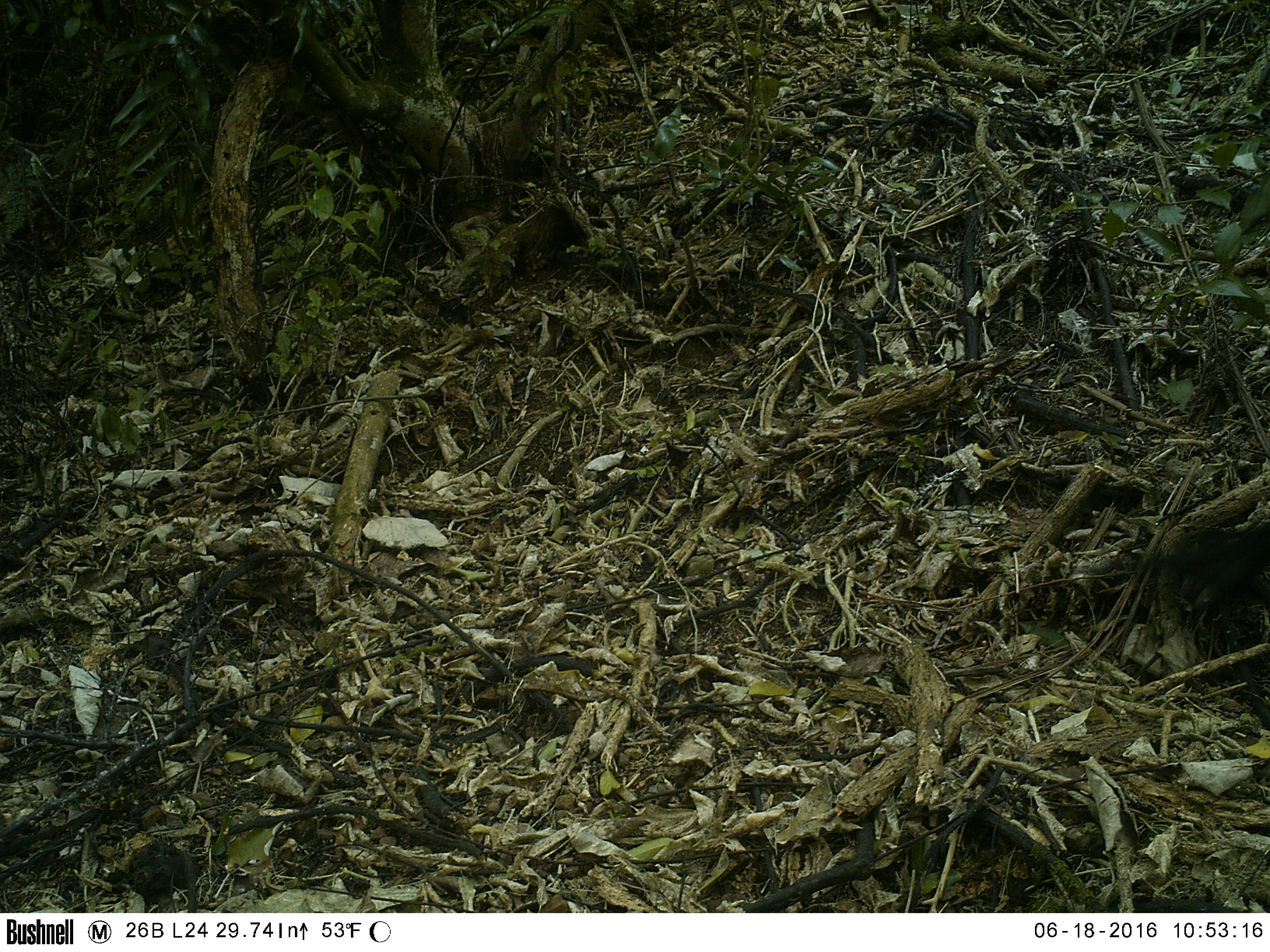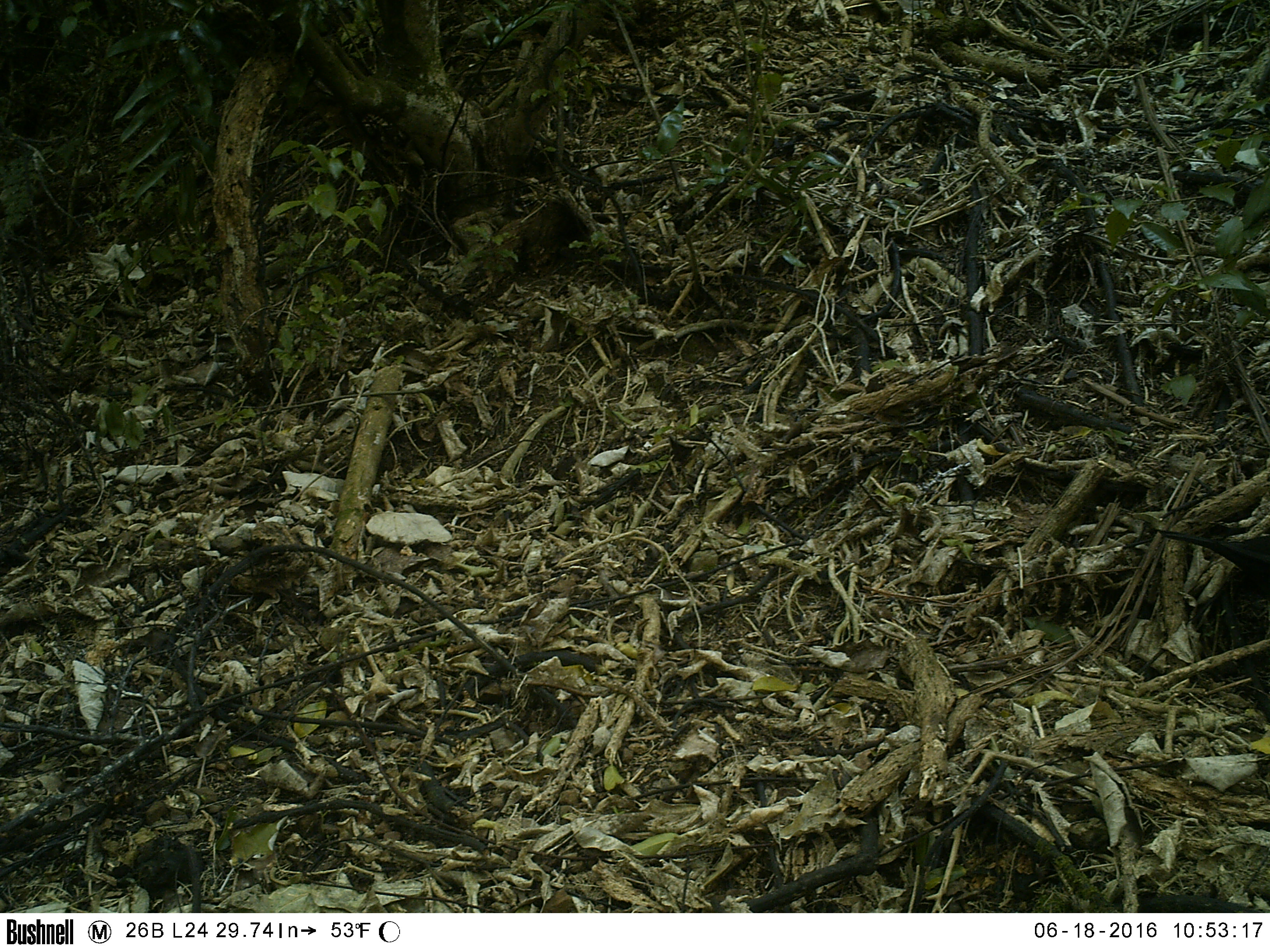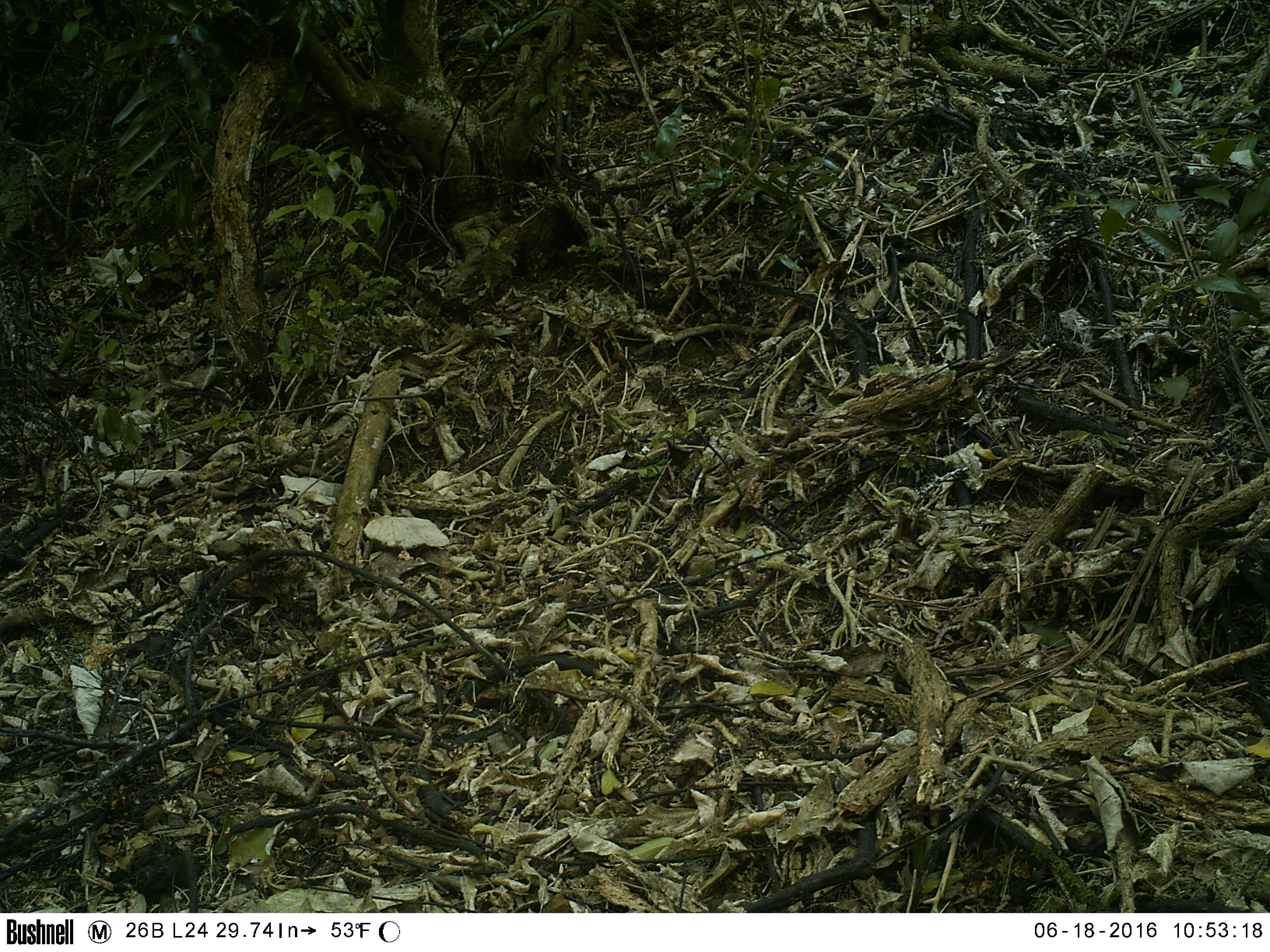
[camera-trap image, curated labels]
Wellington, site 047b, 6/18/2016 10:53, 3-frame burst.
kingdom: Animalia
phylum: Chordata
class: Aves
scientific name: Aves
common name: bird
Bird (Aves).